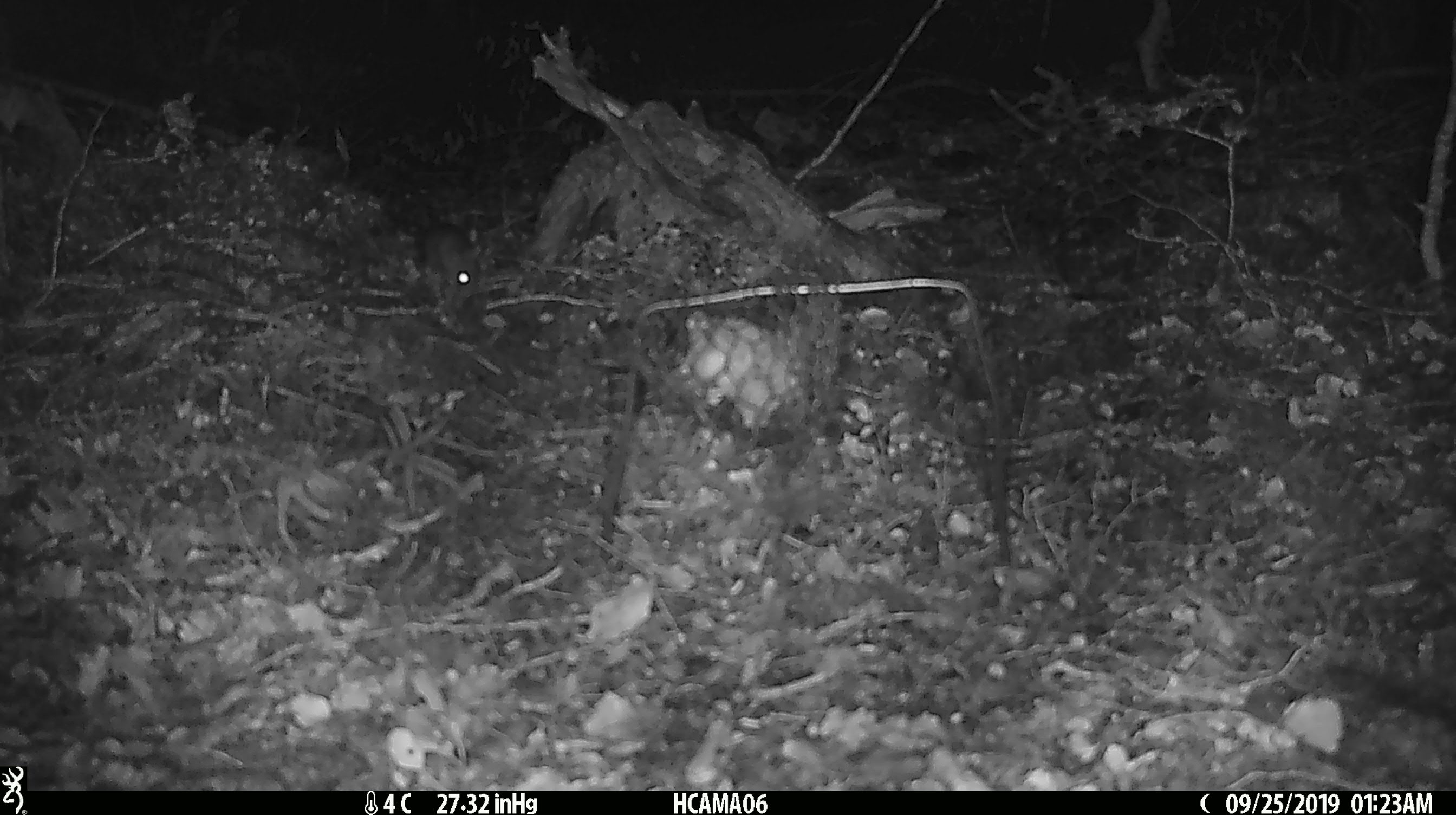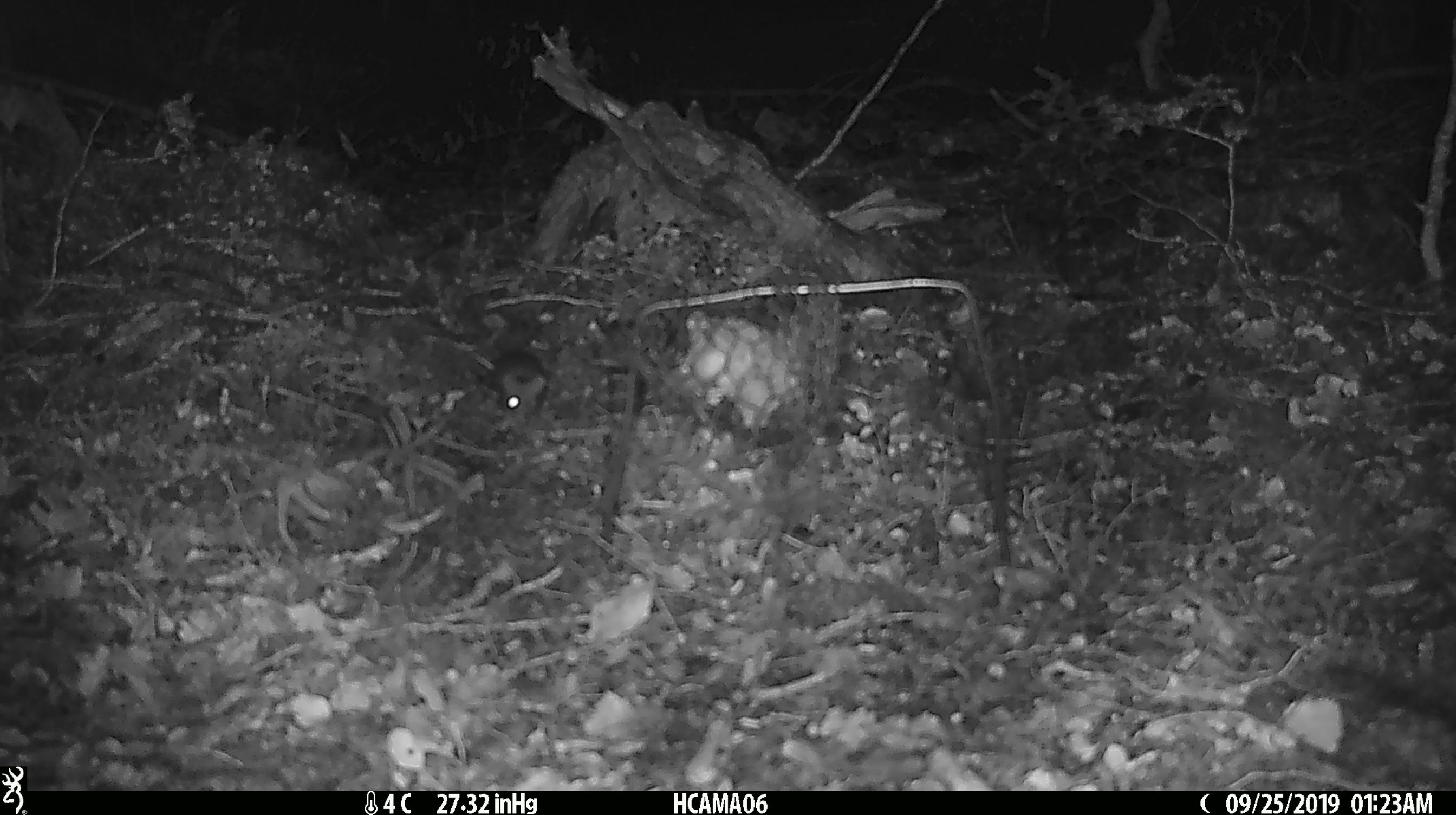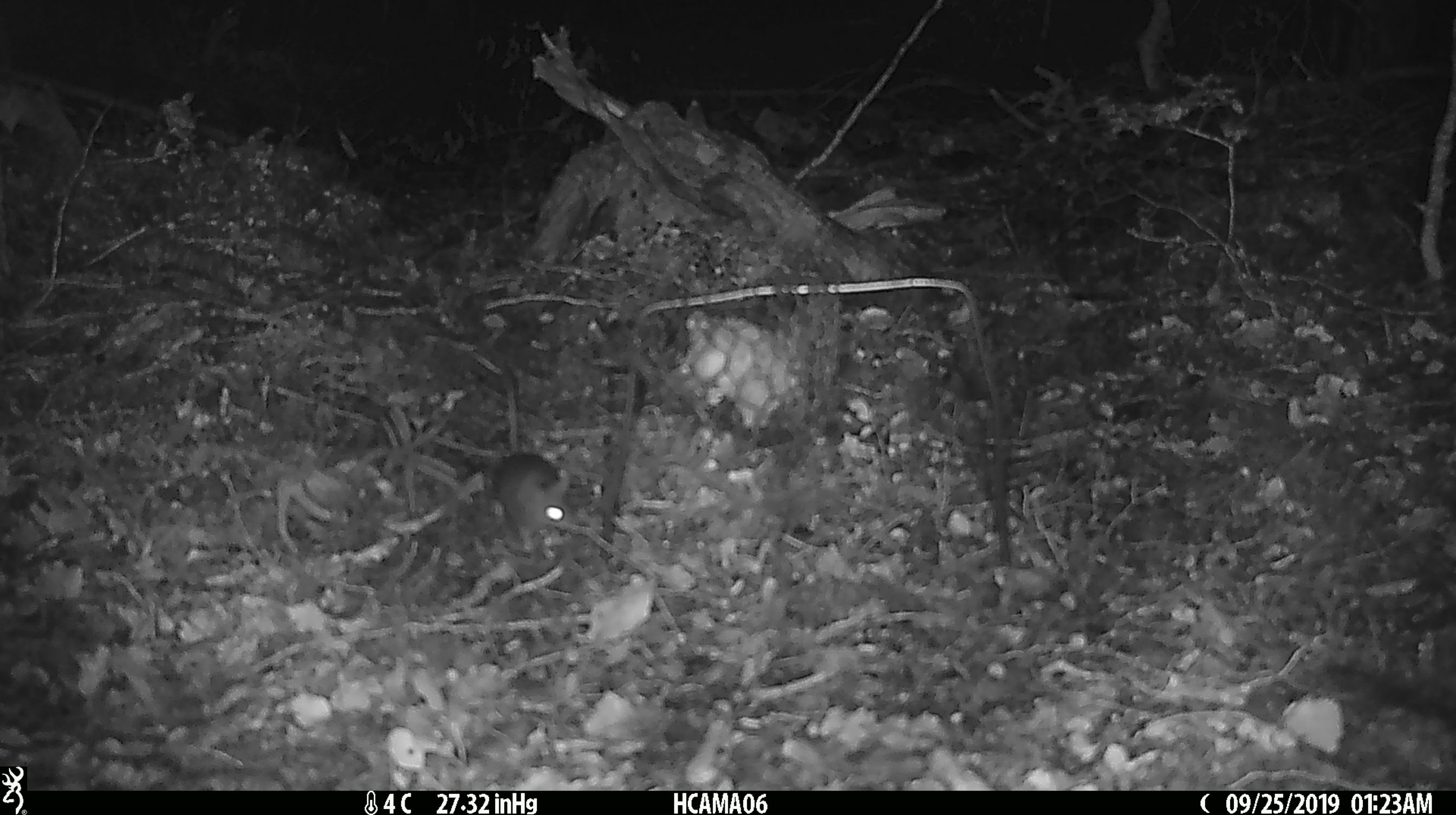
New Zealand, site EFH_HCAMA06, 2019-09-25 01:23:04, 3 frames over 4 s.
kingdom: Animalia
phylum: Chordata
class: Mammalia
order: Rodentia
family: Muridae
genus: Mus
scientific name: Mus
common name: mouse